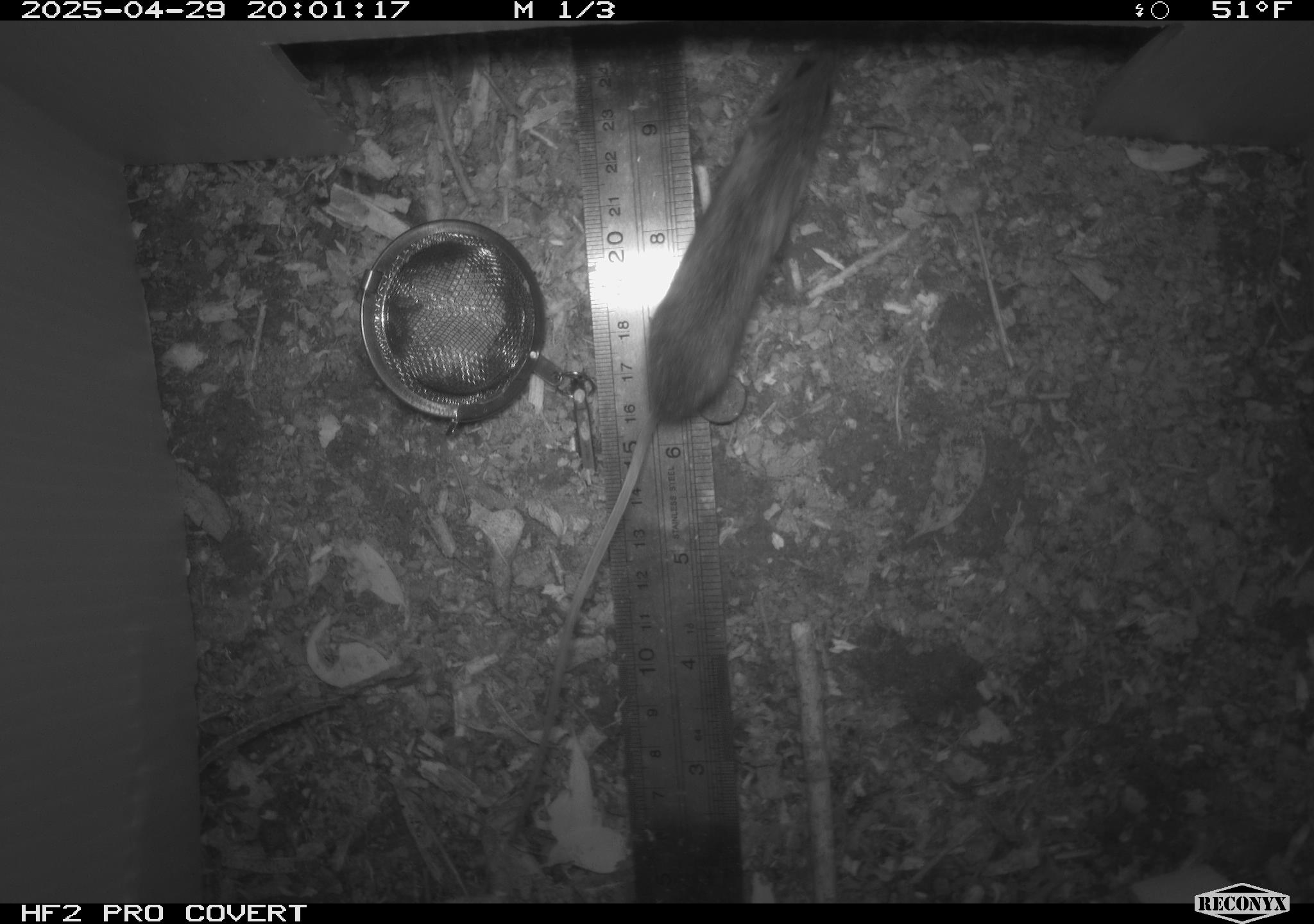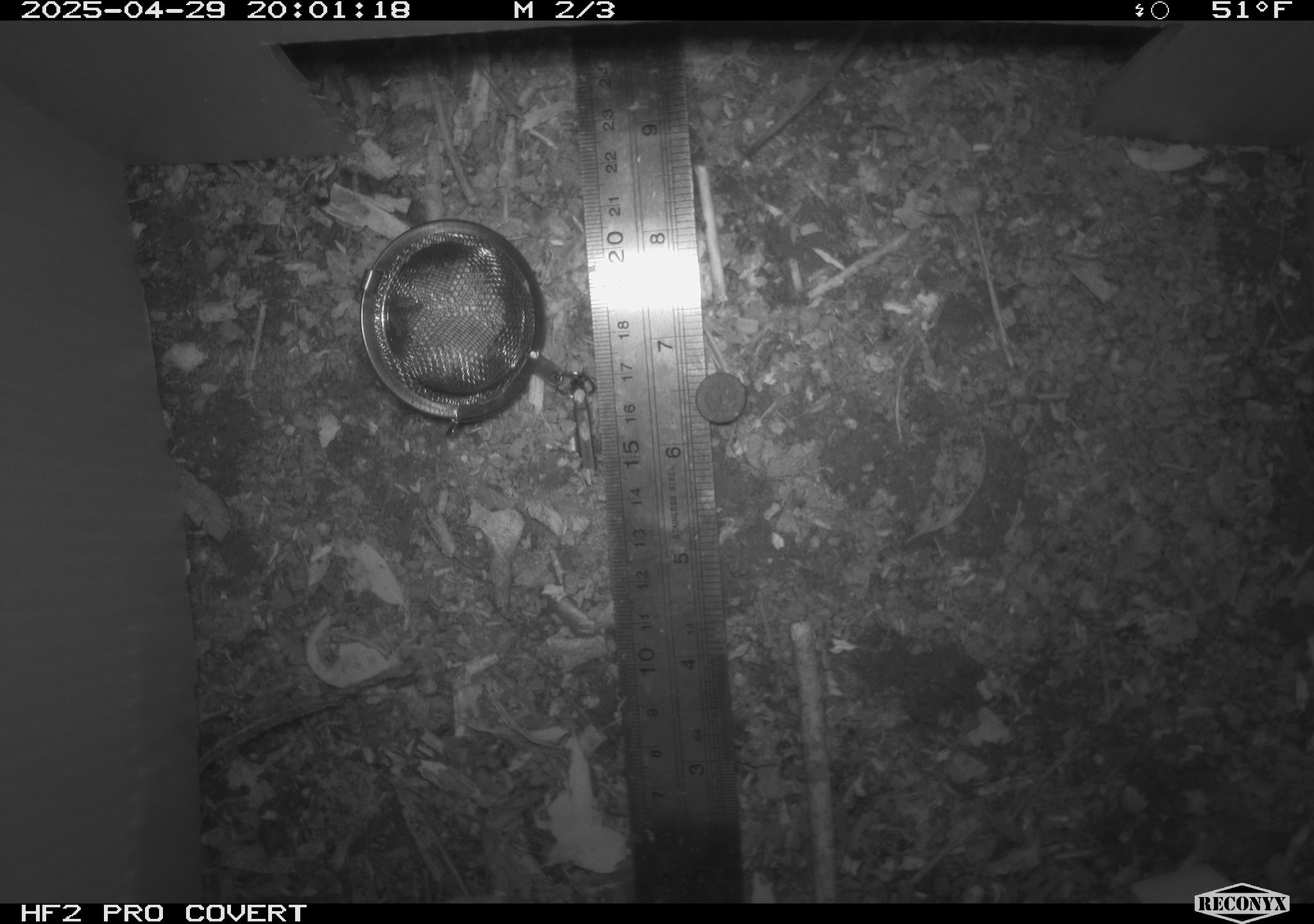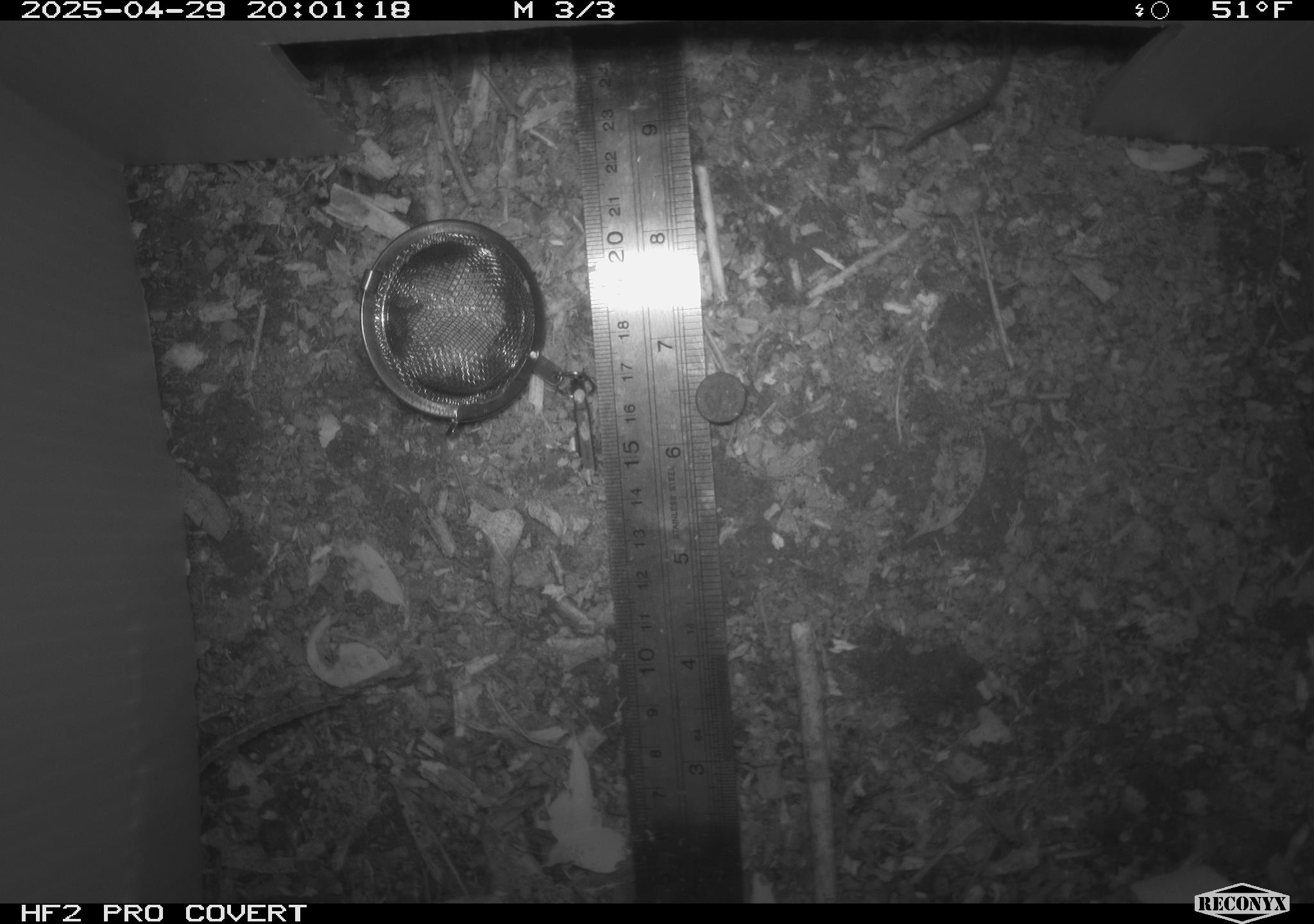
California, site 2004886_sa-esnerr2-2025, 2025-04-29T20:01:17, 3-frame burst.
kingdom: Animalia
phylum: Chordata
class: Mammalia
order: Rodentia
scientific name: Rodentia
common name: rodent